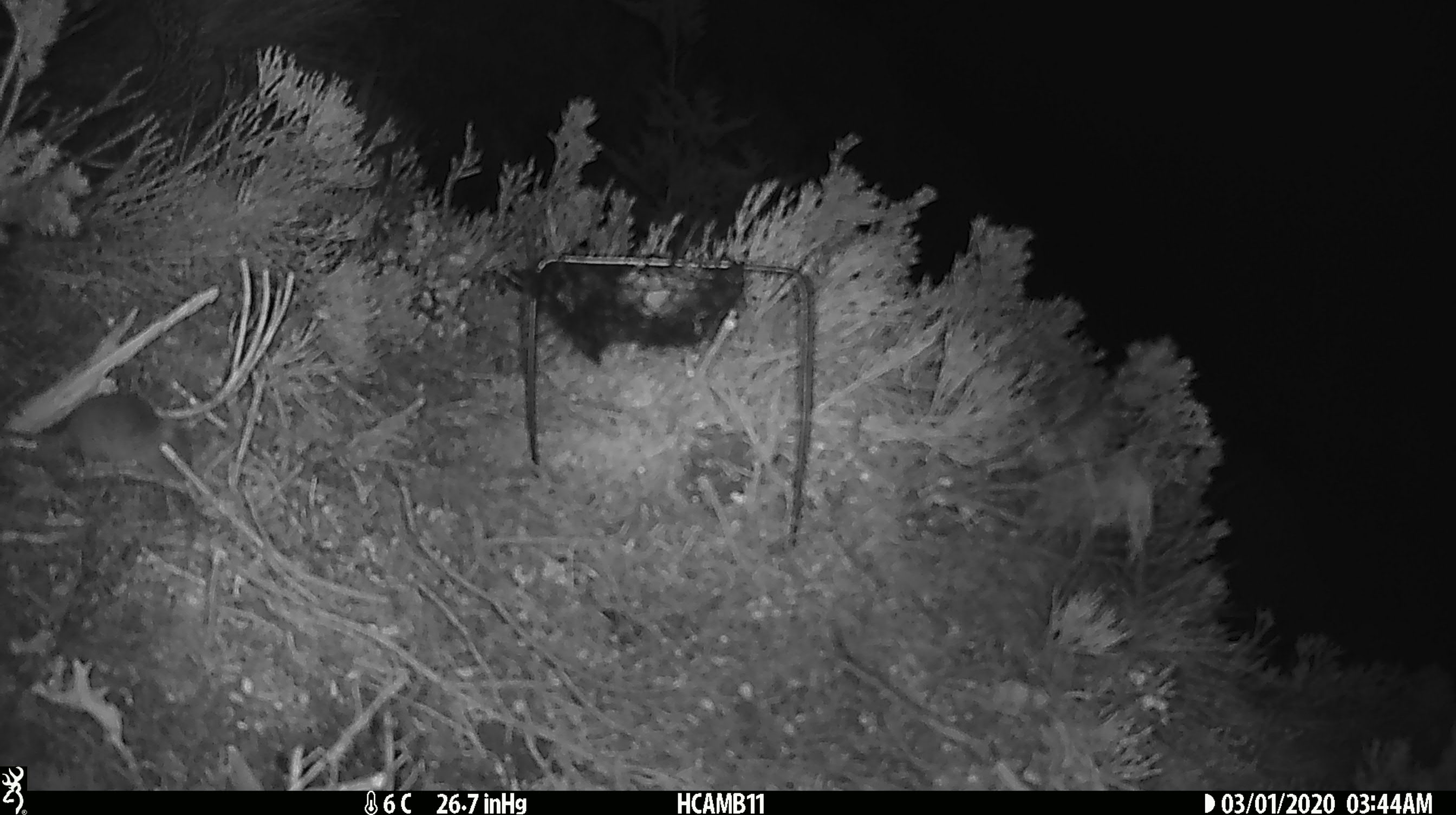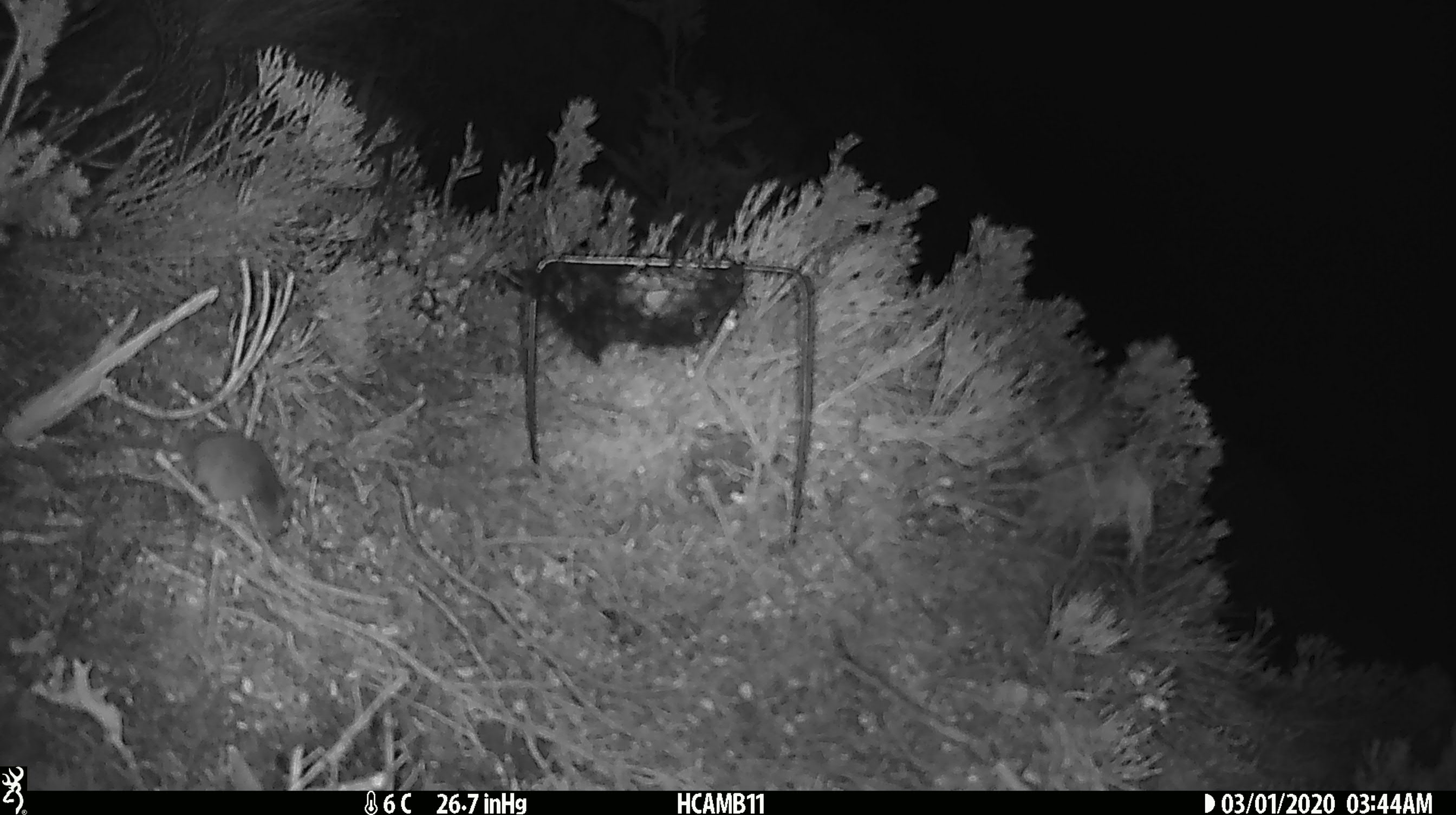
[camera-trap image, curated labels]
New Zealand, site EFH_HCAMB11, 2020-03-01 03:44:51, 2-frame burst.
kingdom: Animalia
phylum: Chordata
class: Mammalia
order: Rodentia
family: Muridae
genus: Mus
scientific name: Mus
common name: mouse